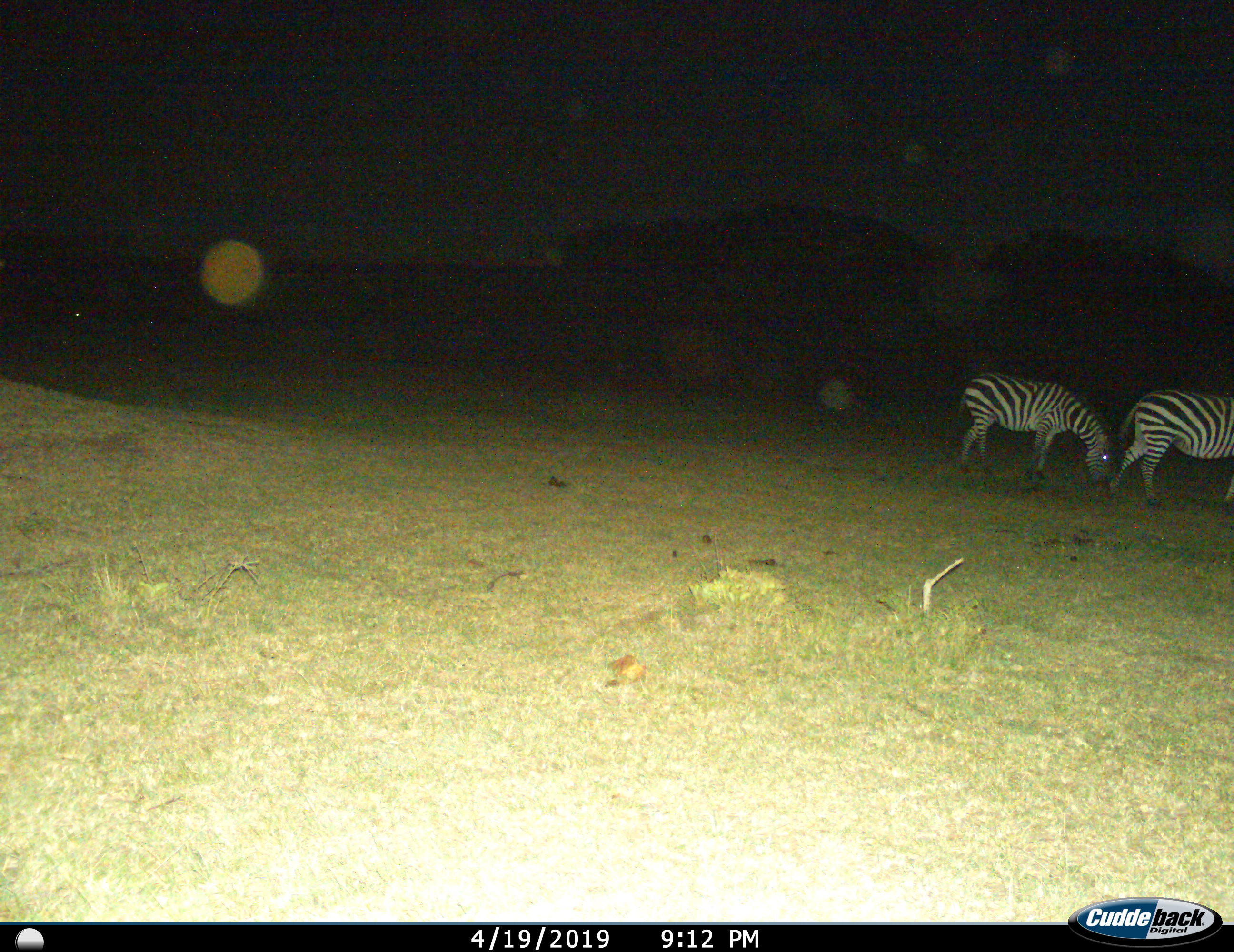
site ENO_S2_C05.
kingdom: Animalia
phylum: Chordata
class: Mammalia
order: Perissodactyla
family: Equidae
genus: Equus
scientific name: Equus quagga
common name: plains zebra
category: zebraplains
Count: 2.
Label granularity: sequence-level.